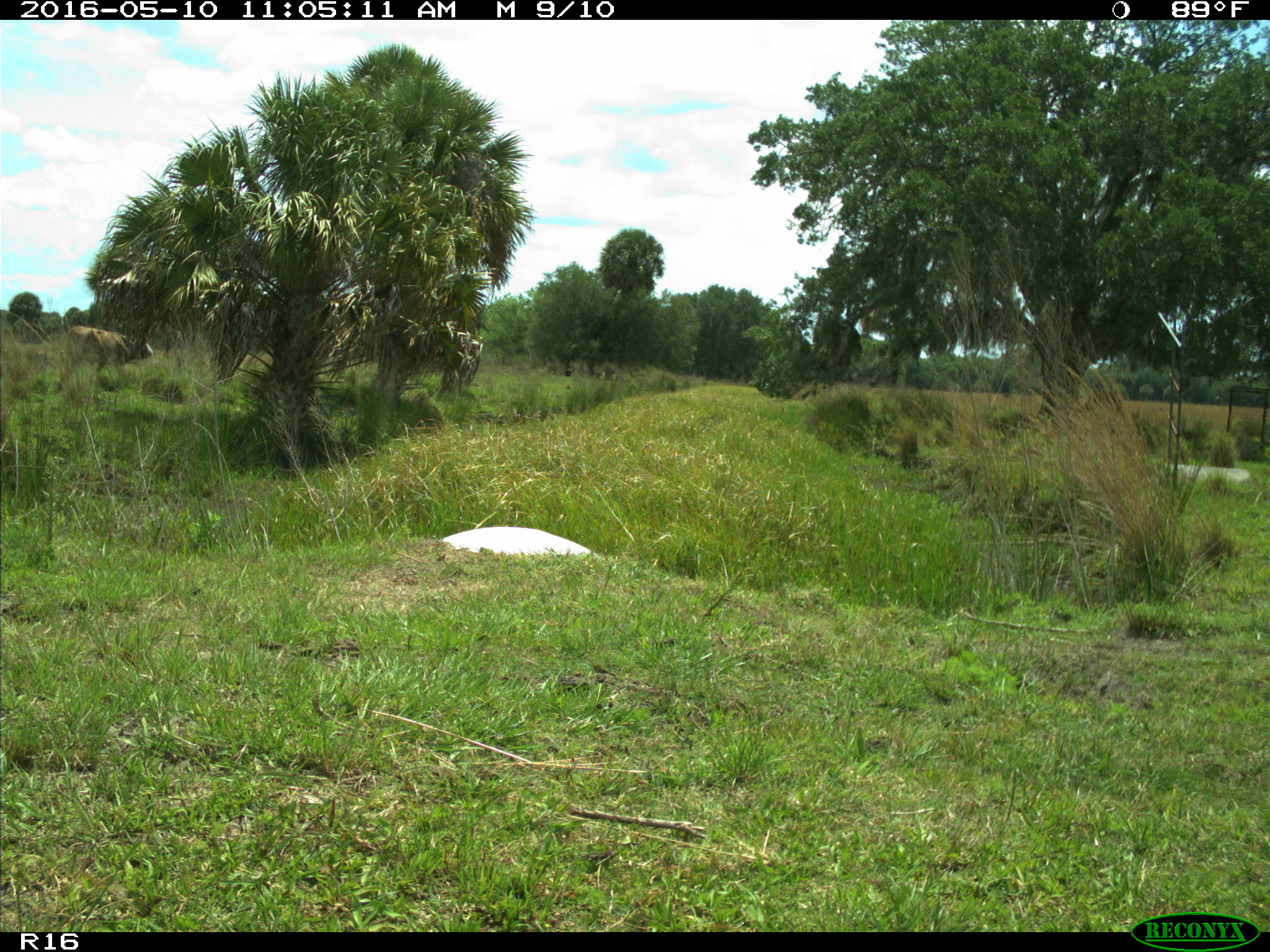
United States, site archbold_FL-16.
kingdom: Animalia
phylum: Chordata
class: Mammalia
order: Artiodactyla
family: Bovidae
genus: Bos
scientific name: Bos taurus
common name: domestic cow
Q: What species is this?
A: Bos taurus (domestic cow).